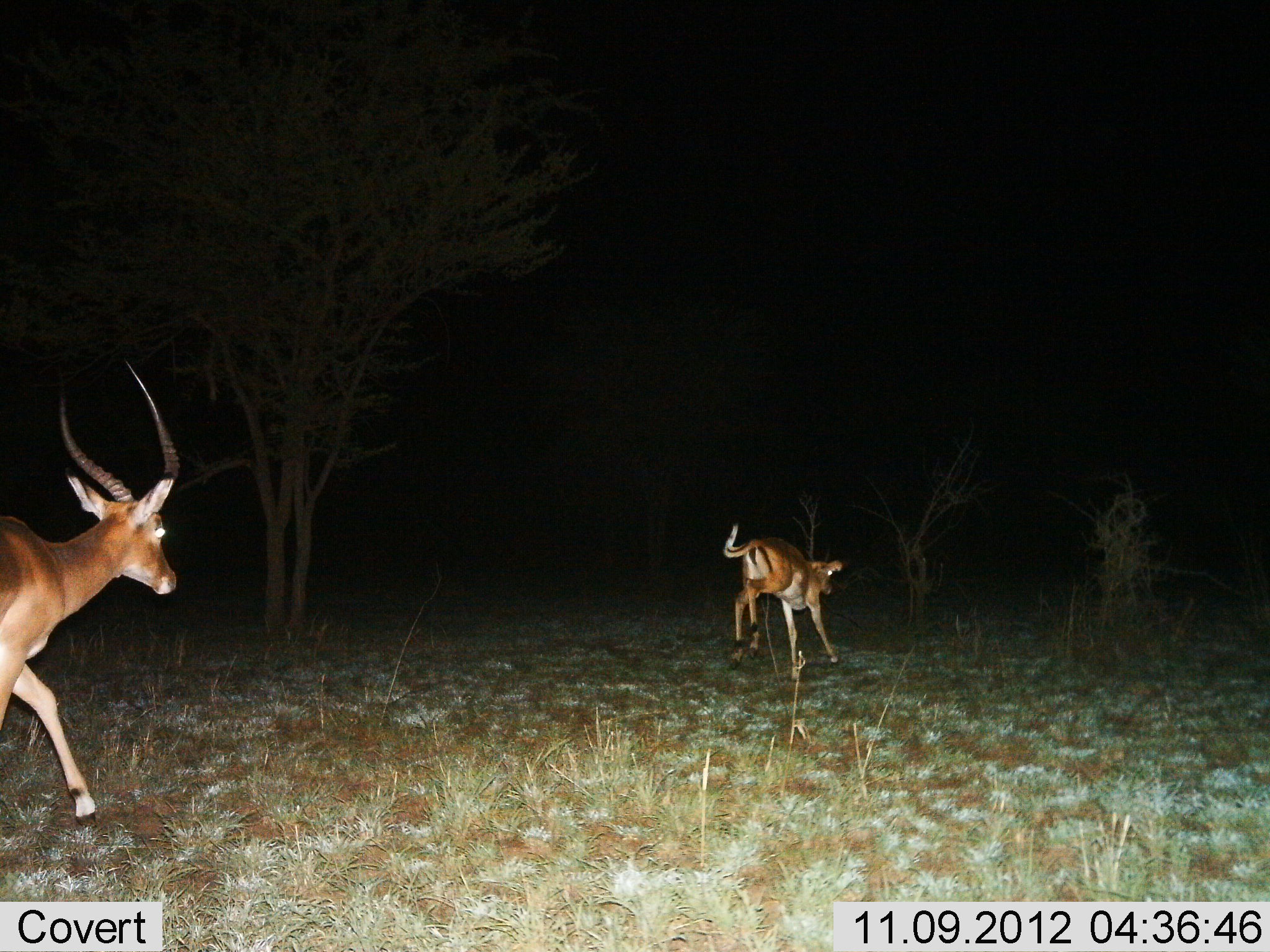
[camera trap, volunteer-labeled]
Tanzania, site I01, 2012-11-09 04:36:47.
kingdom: Animalia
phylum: Chordata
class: Mammalia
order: Artiodactyla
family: Bovidae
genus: Aepyceros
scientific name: Aepyceros melampus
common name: impala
Impala (Aepyceros melampus), count 2. Behavior (volunteer vote fractions): standing 0%, resting 0%, moving 100%, interacting 0%. Young present (vote fraction): 0%. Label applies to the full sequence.